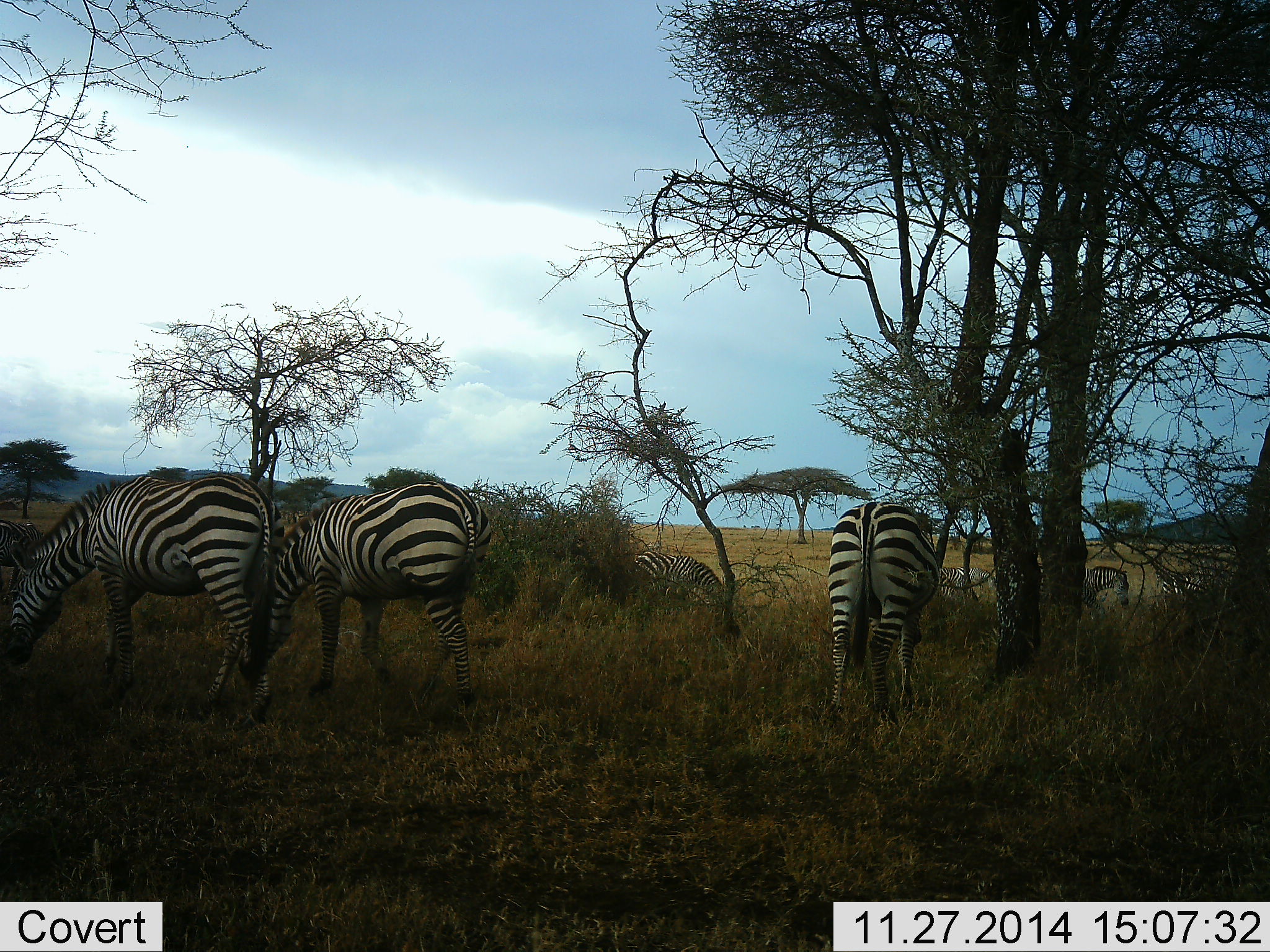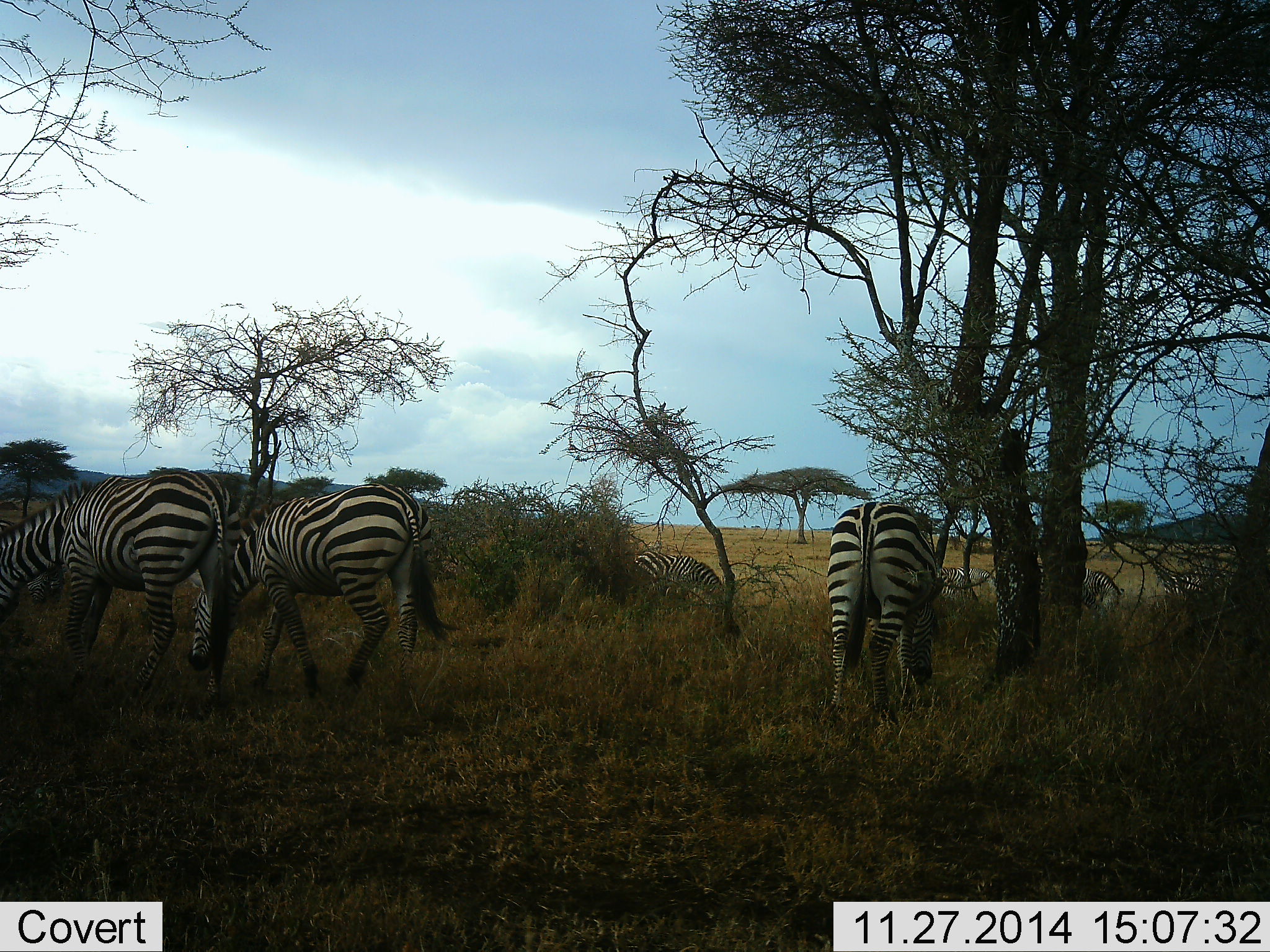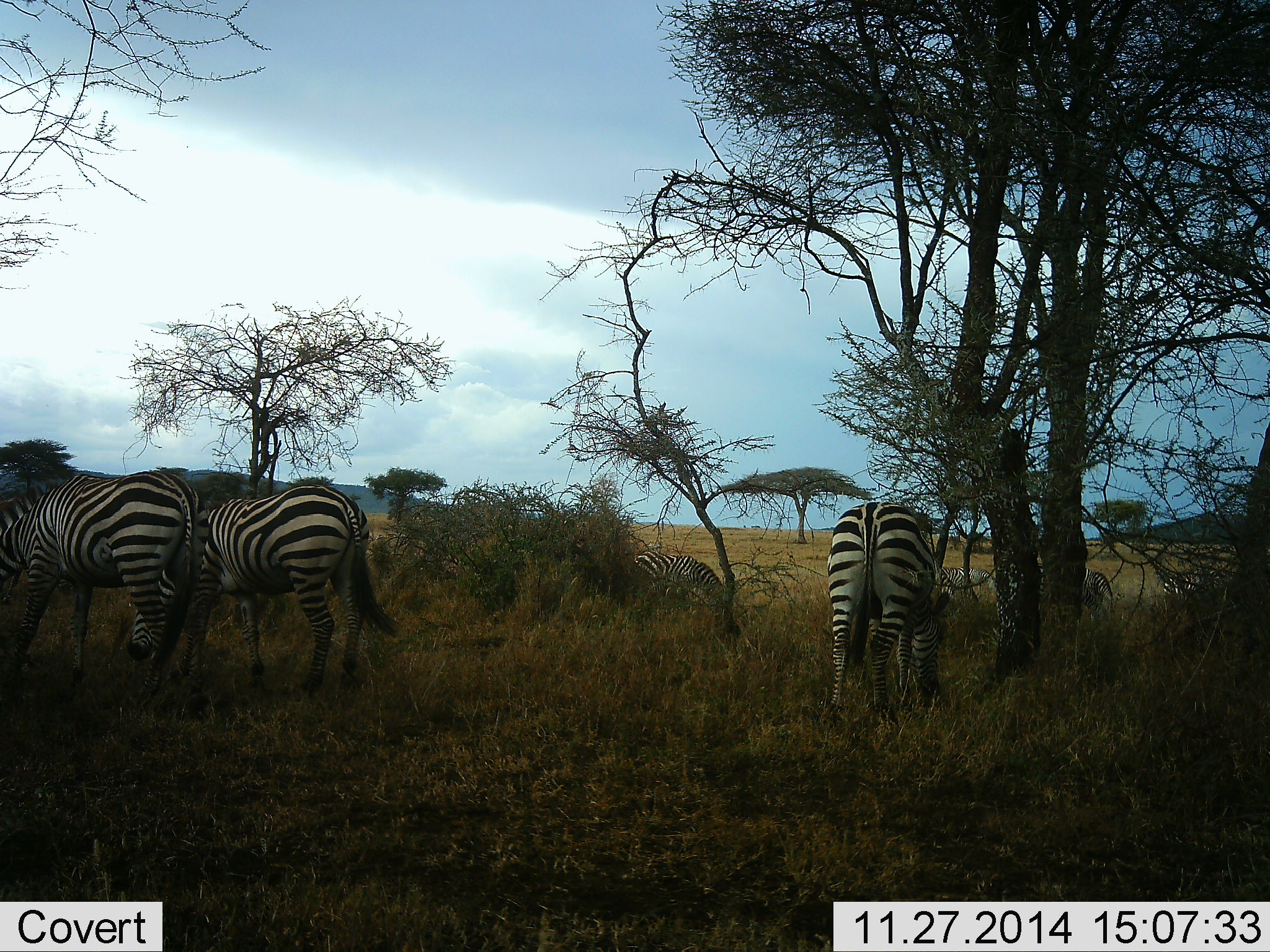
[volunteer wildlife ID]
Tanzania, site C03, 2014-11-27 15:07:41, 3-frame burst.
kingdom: Animalia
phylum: Chordata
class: Mammalia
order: Perissodactyla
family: Equidae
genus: Equus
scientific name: Equus quagga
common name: plains zebra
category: zebra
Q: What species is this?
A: Zebra (plains zebra) (Equus quagga).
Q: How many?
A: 7.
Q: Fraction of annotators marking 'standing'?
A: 20%.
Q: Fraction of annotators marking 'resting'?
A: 10%.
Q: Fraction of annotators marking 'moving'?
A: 40%.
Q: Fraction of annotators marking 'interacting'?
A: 0%.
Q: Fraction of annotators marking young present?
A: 0%.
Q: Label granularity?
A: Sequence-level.